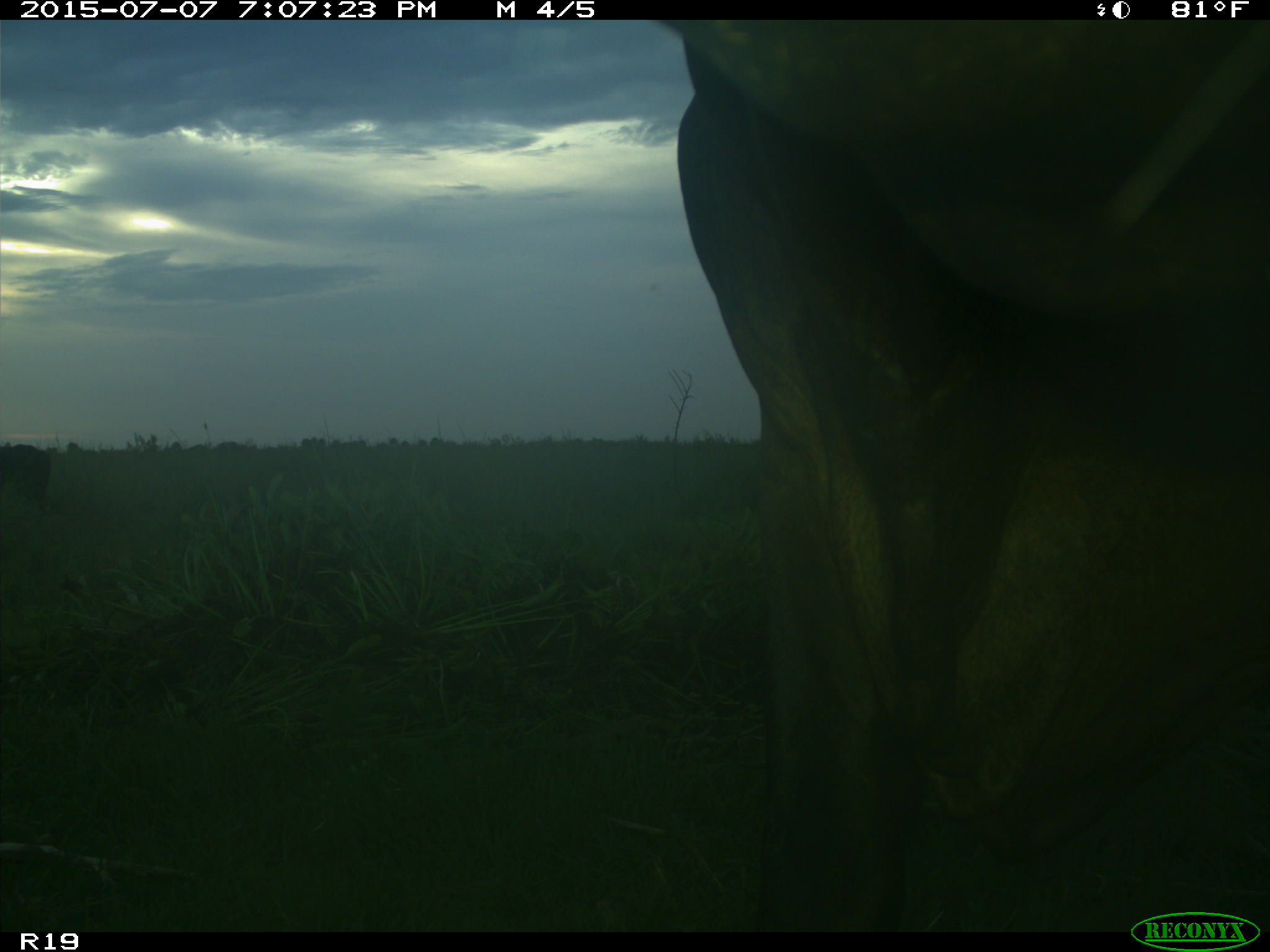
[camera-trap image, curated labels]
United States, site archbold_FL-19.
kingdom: Animalia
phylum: Chordata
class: Mammalia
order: Artiodactyla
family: Bovidae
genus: Bos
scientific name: Bos taurus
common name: domestic cow